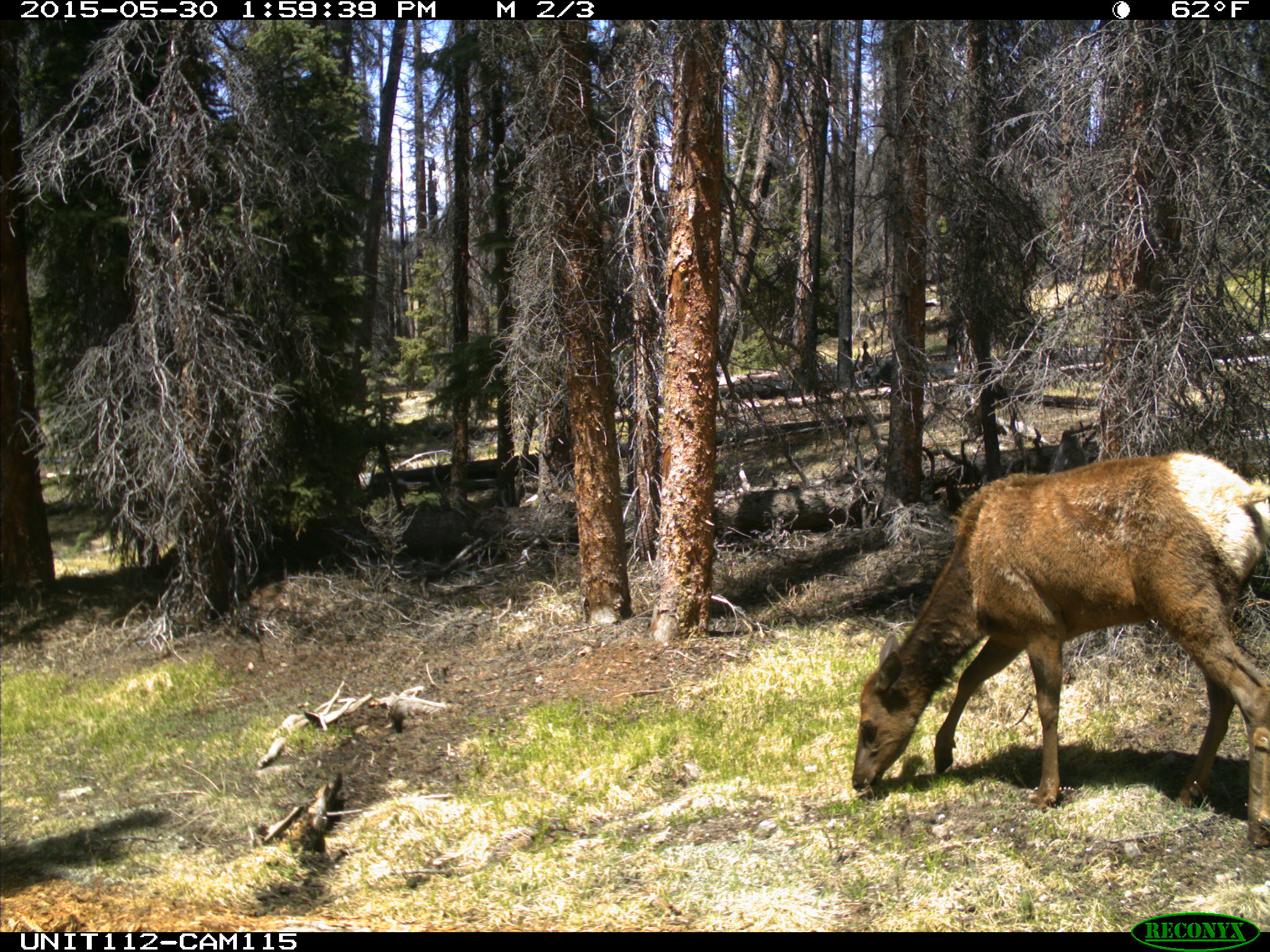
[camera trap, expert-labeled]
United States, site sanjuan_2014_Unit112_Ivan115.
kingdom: Animalia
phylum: Chordata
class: Mammalia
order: Artiodactyla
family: Cervidae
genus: Cervus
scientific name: Cervus elaphus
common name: red deer